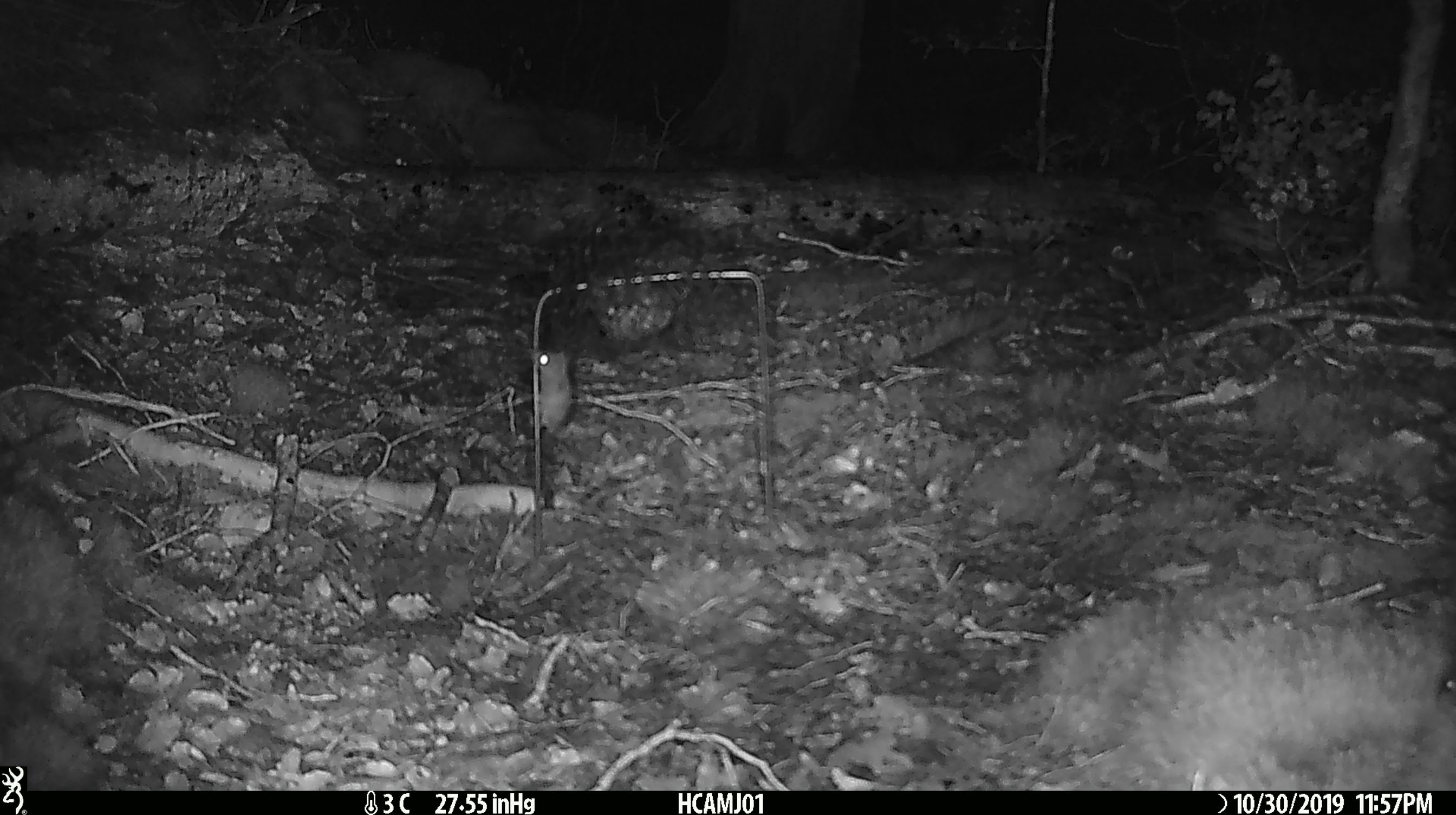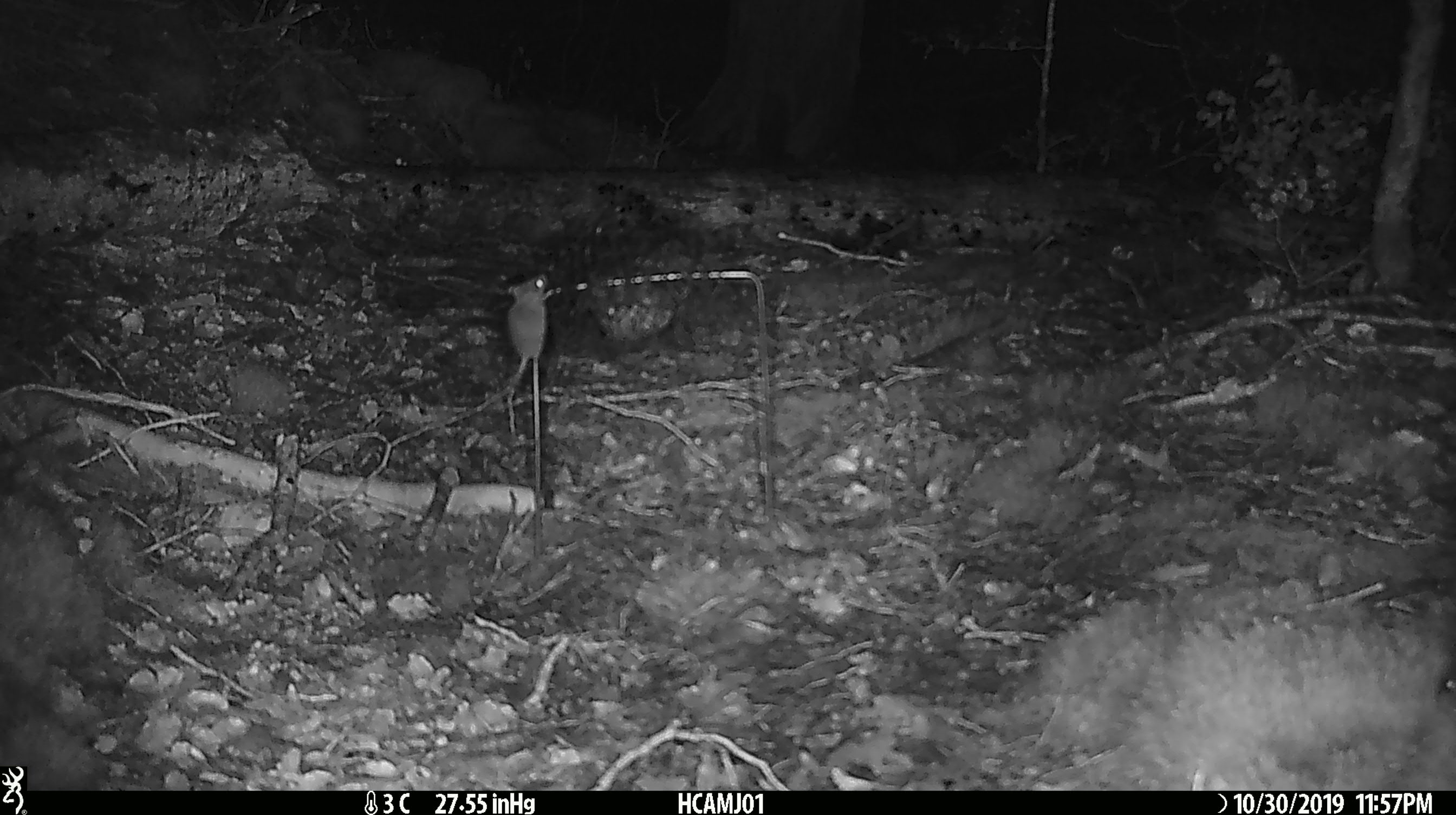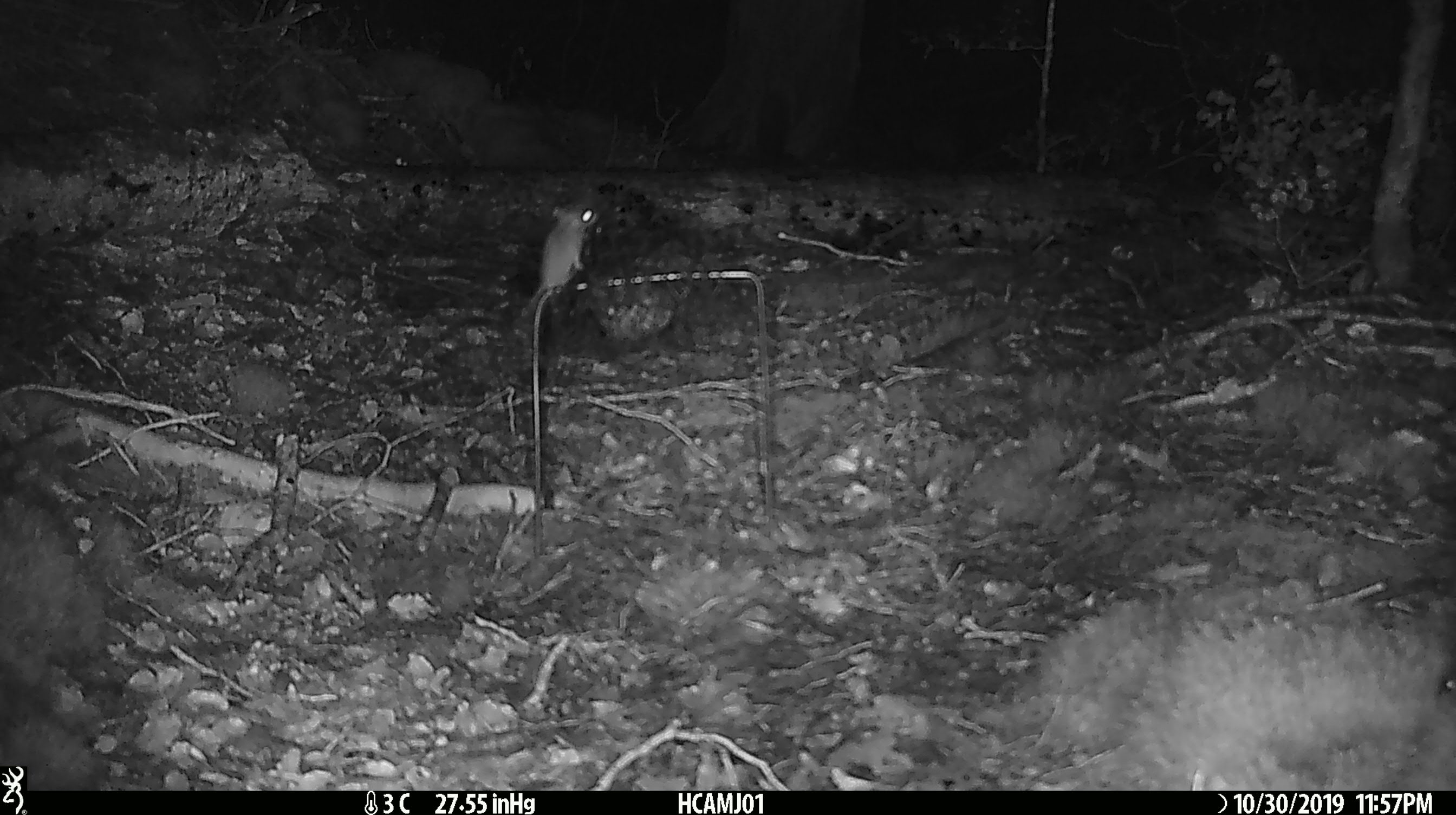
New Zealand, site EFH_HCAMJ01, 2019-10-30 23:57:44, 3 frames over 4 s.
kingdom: Animalia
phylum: Chordata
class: Mammalia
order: Rodentia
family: Muridae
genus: Mus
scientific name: Mus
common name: mouse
Mouse (Mus).